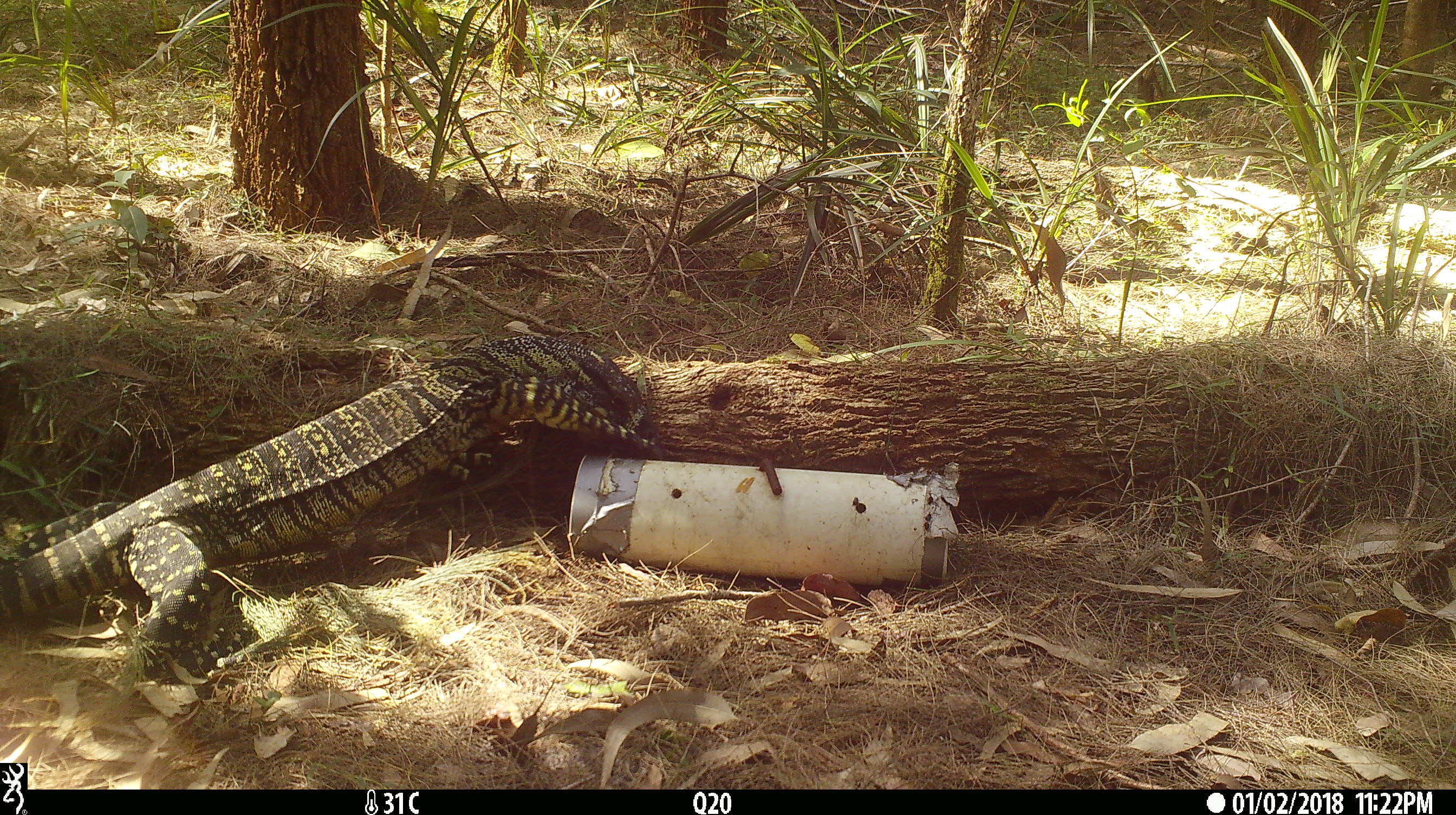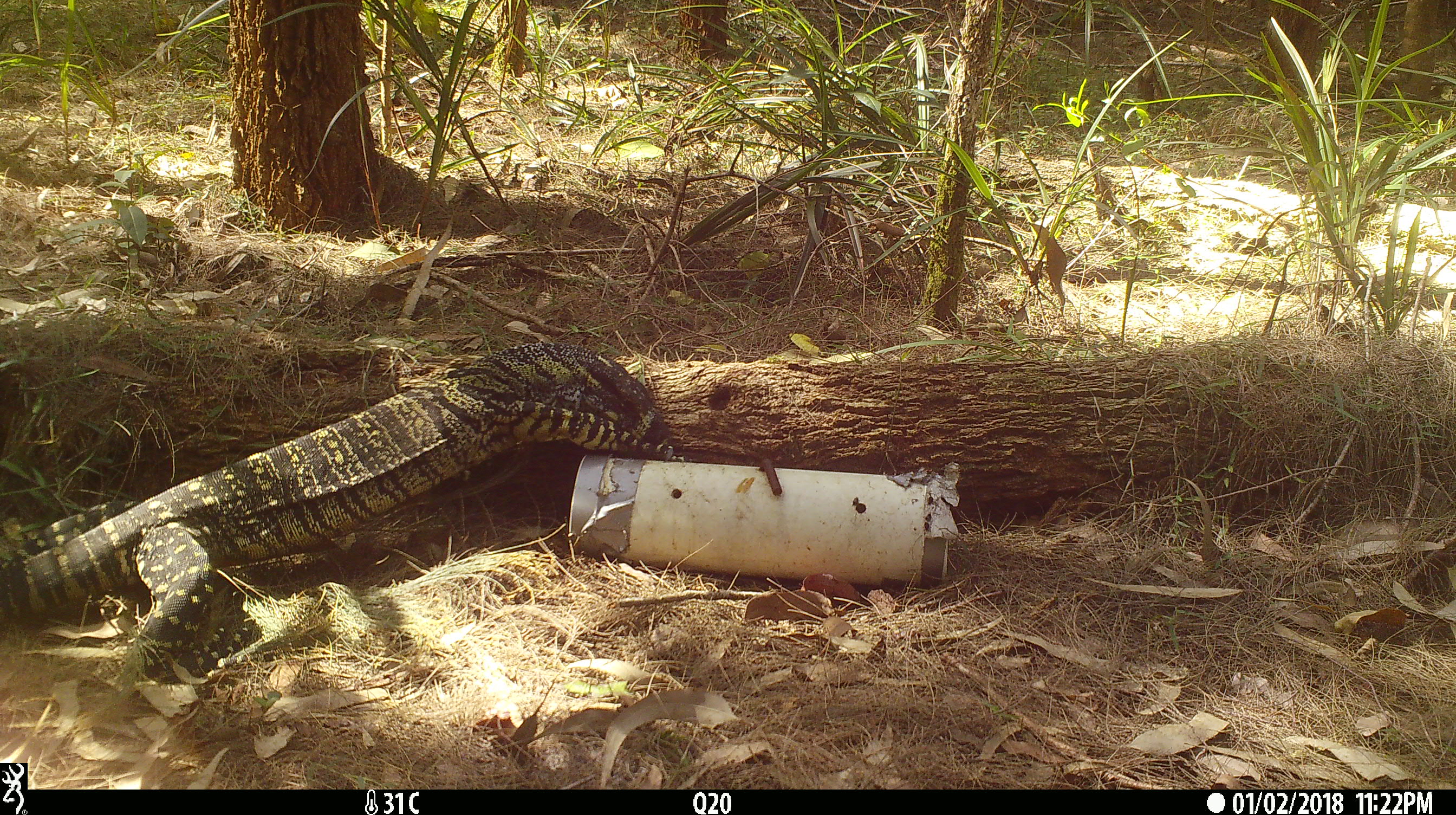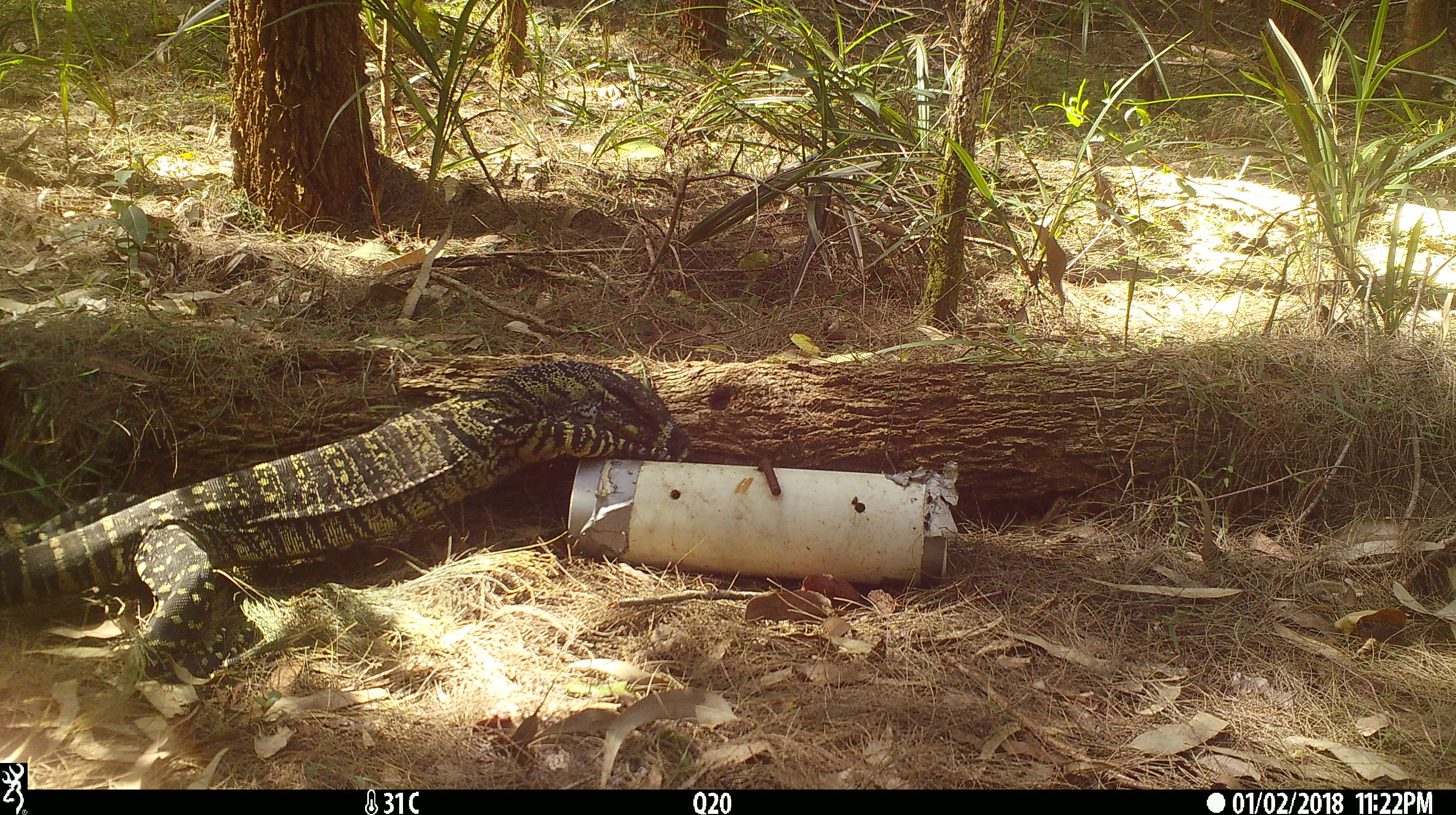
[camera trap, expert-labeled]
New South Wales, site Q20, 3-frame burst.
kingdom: Animalia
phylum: Chordata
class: Reptilia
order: Squamata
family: Varanidae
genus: Varanus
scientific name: Varanus varius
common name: lace monitor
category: goanna